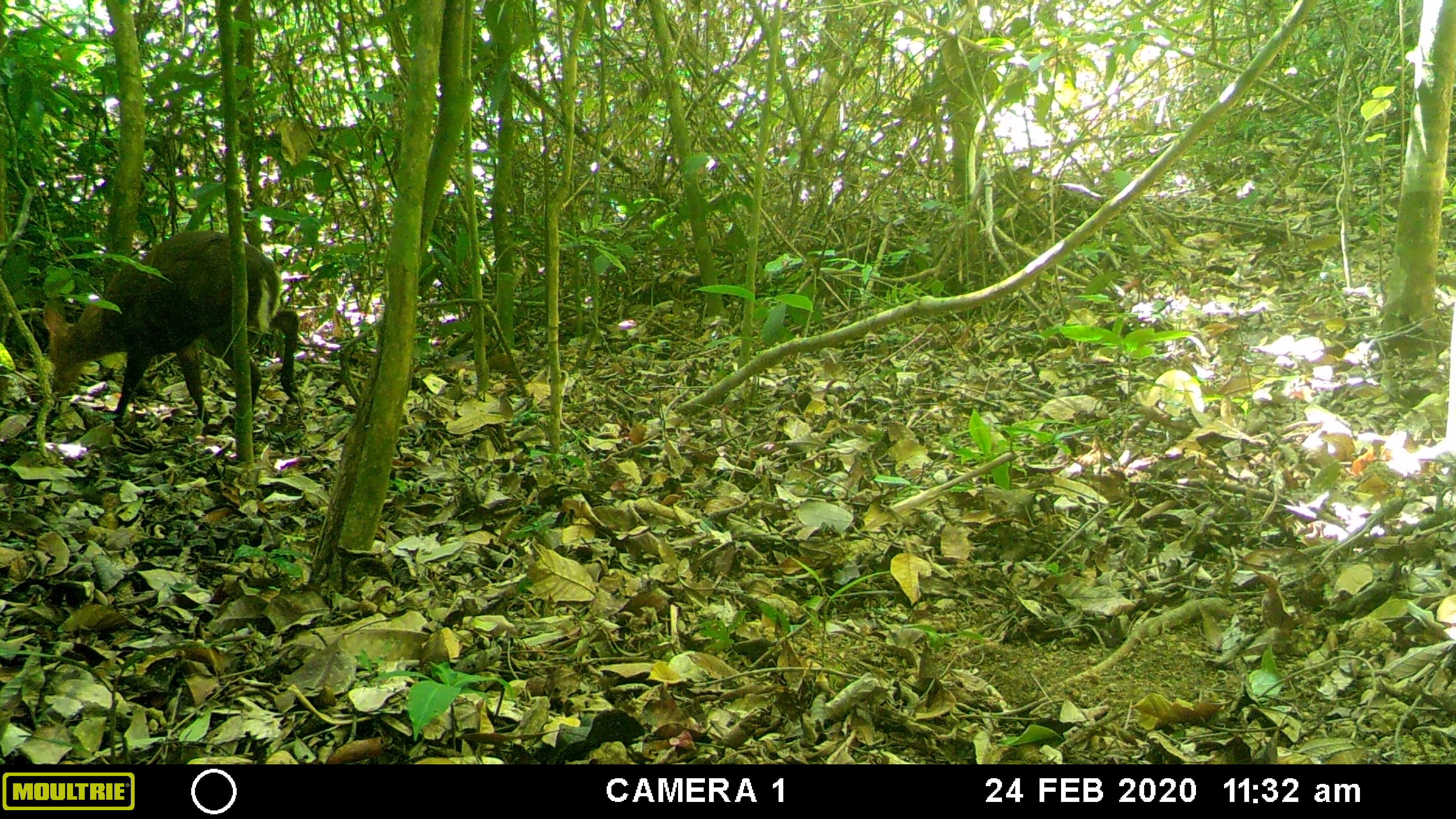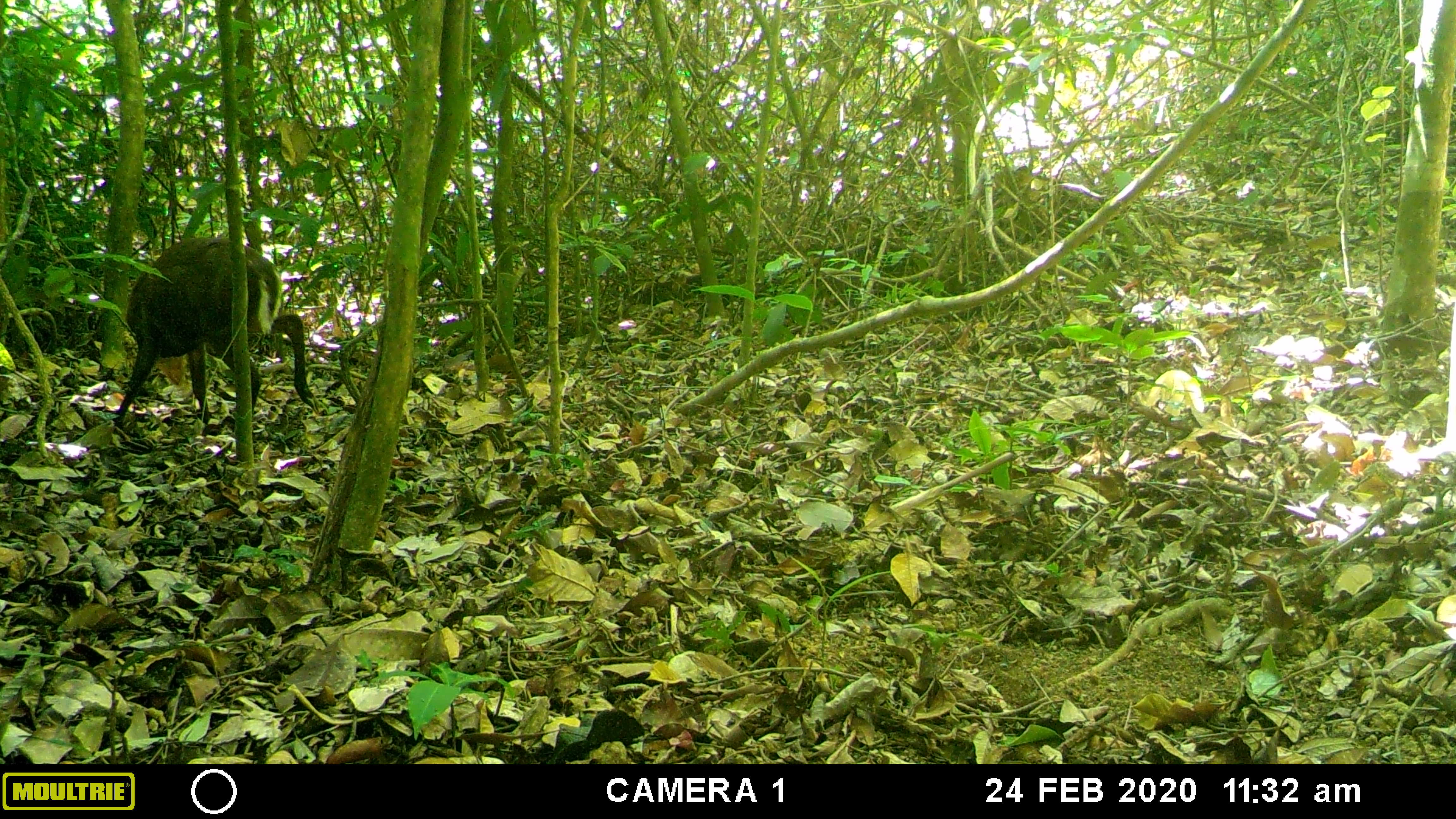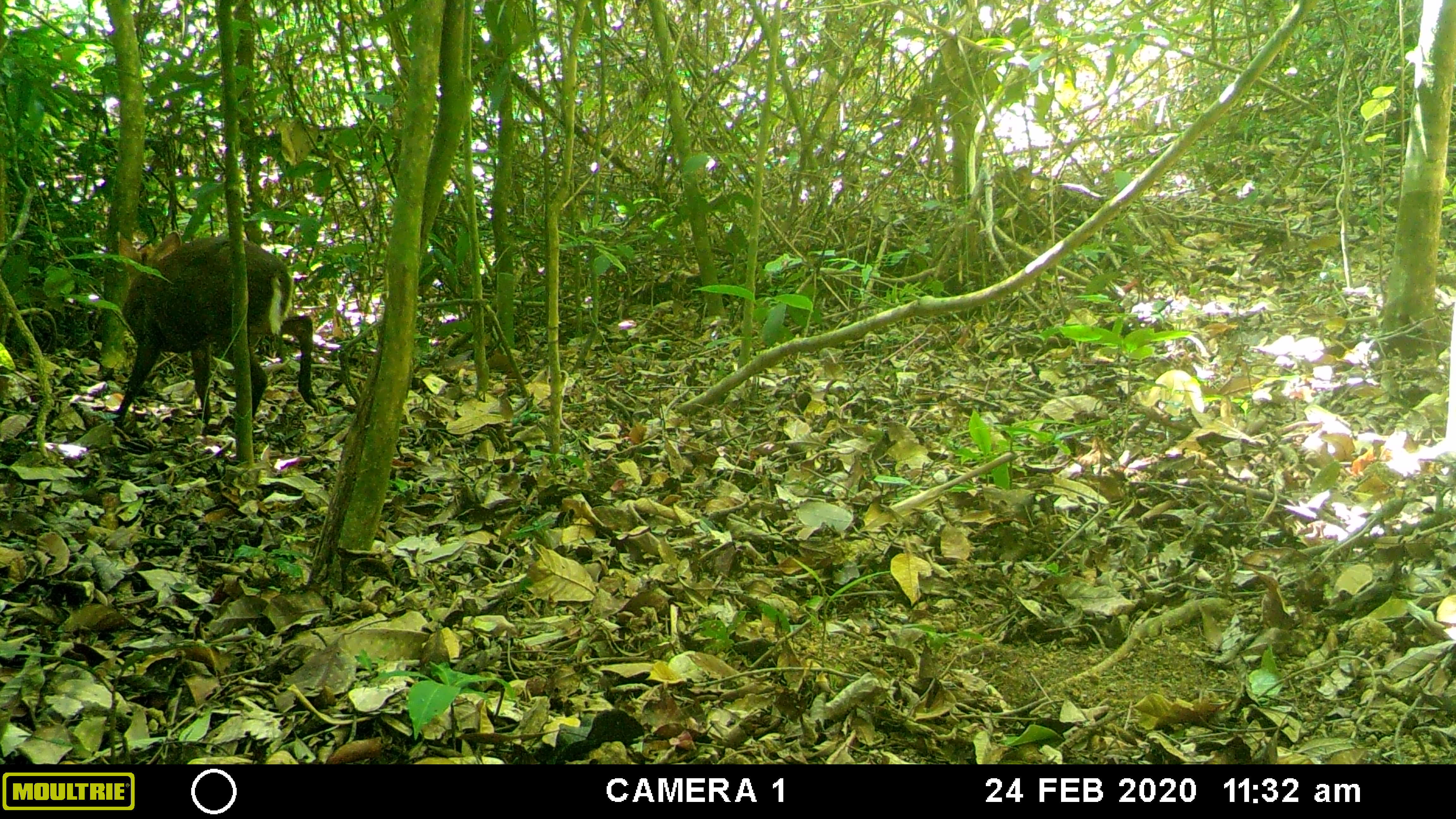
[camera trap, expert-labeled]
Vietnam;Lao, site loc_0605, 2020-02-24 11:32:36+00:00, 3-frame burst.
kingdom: Animalia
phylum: Chordata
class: Mammalia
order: Artiodactyla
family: Cervidae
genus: Muntiacus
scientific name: Muntiacus rooseveltorum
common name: roosevelt's muntjac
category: roosevelts muntjac group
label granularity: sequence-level